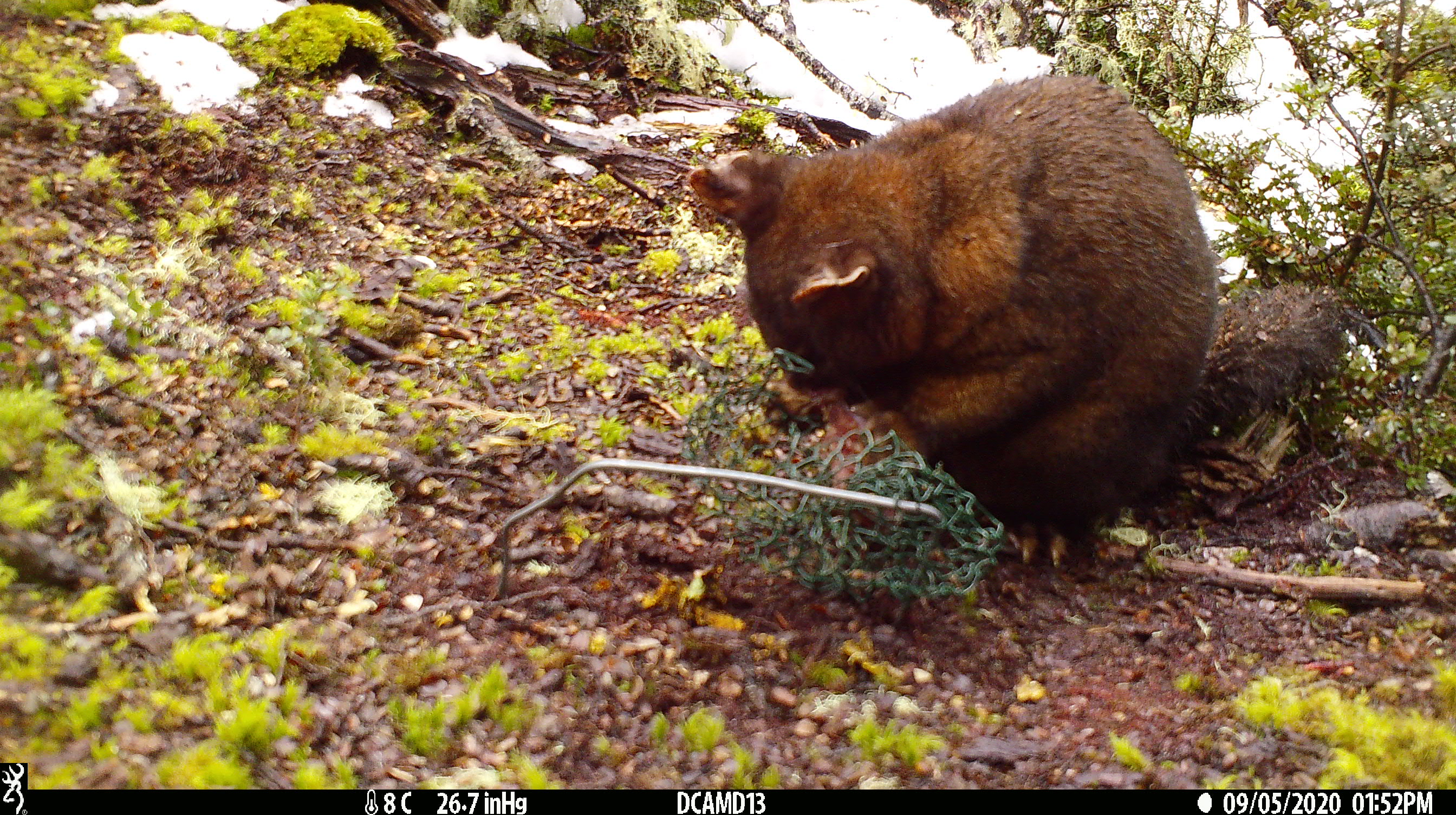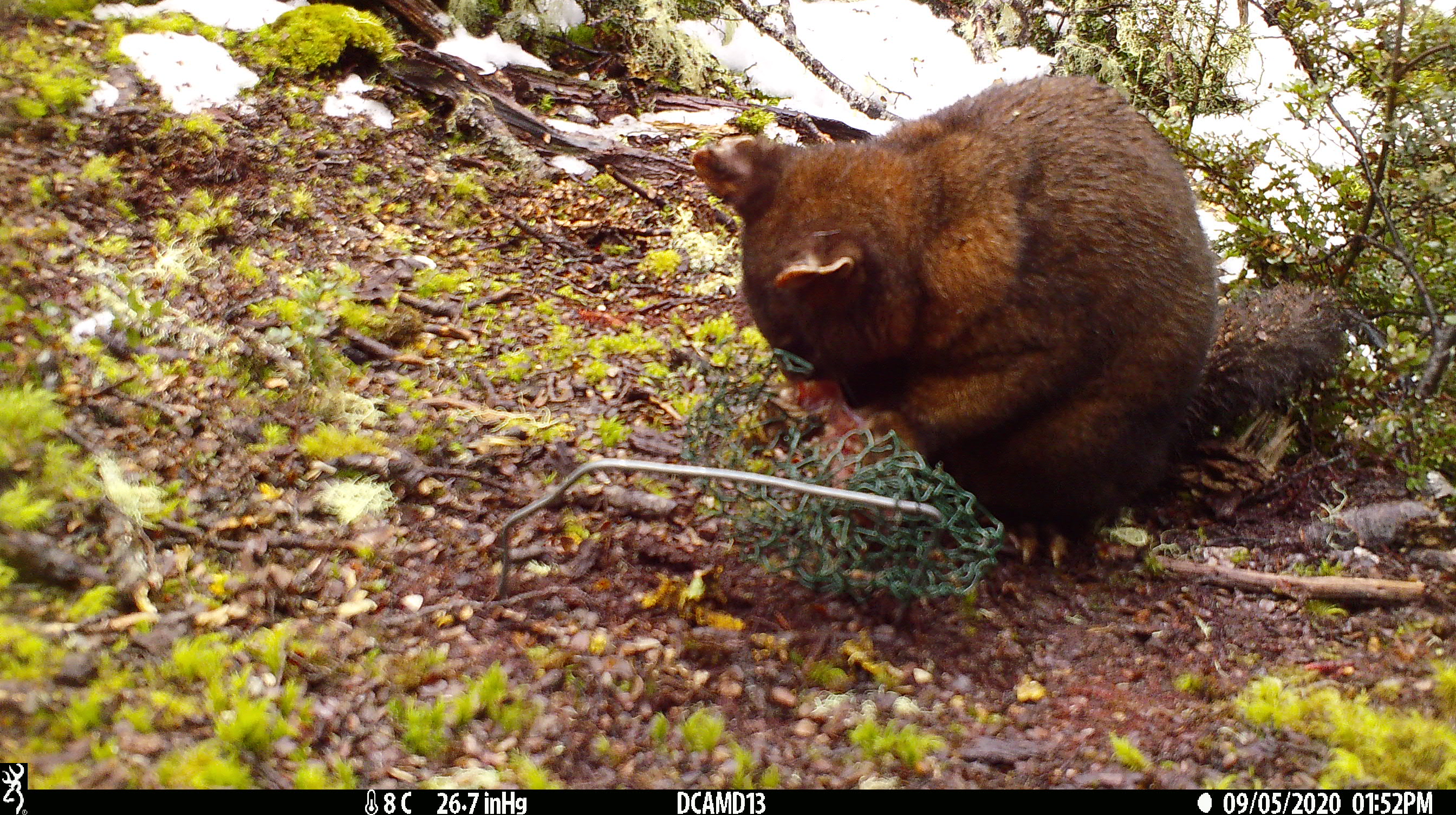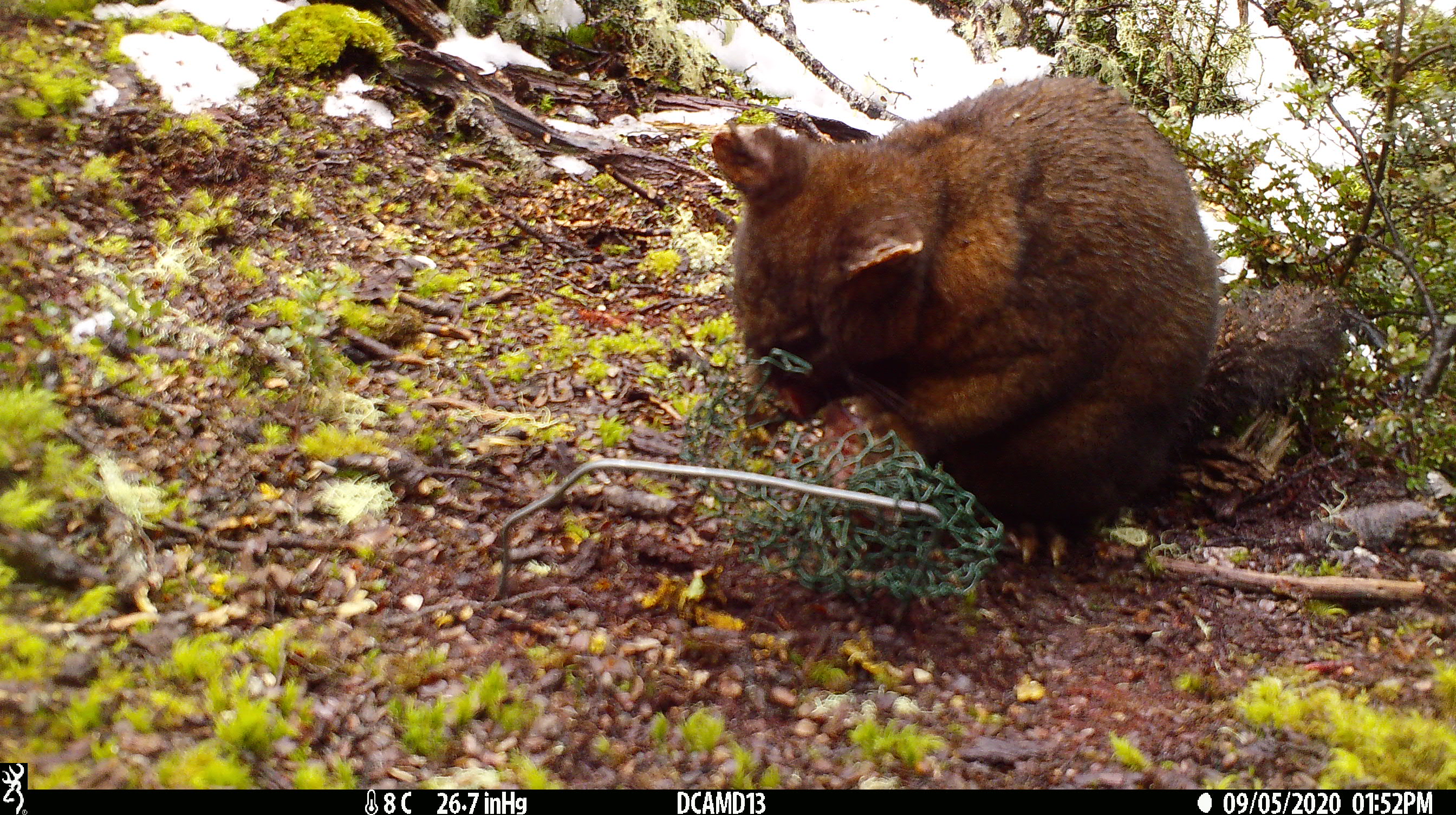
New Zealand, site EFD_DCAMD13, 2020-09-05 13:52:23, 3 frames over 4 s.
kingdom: Animalia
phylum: Chordata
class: Mammalia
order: Diprotodontia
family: Phalangeridae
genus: Trichosurus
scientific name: Trichosurus vulpecula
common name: common brushtail possum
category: possum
Possum (common brushtail possum) (Trichosurus vulpecula).